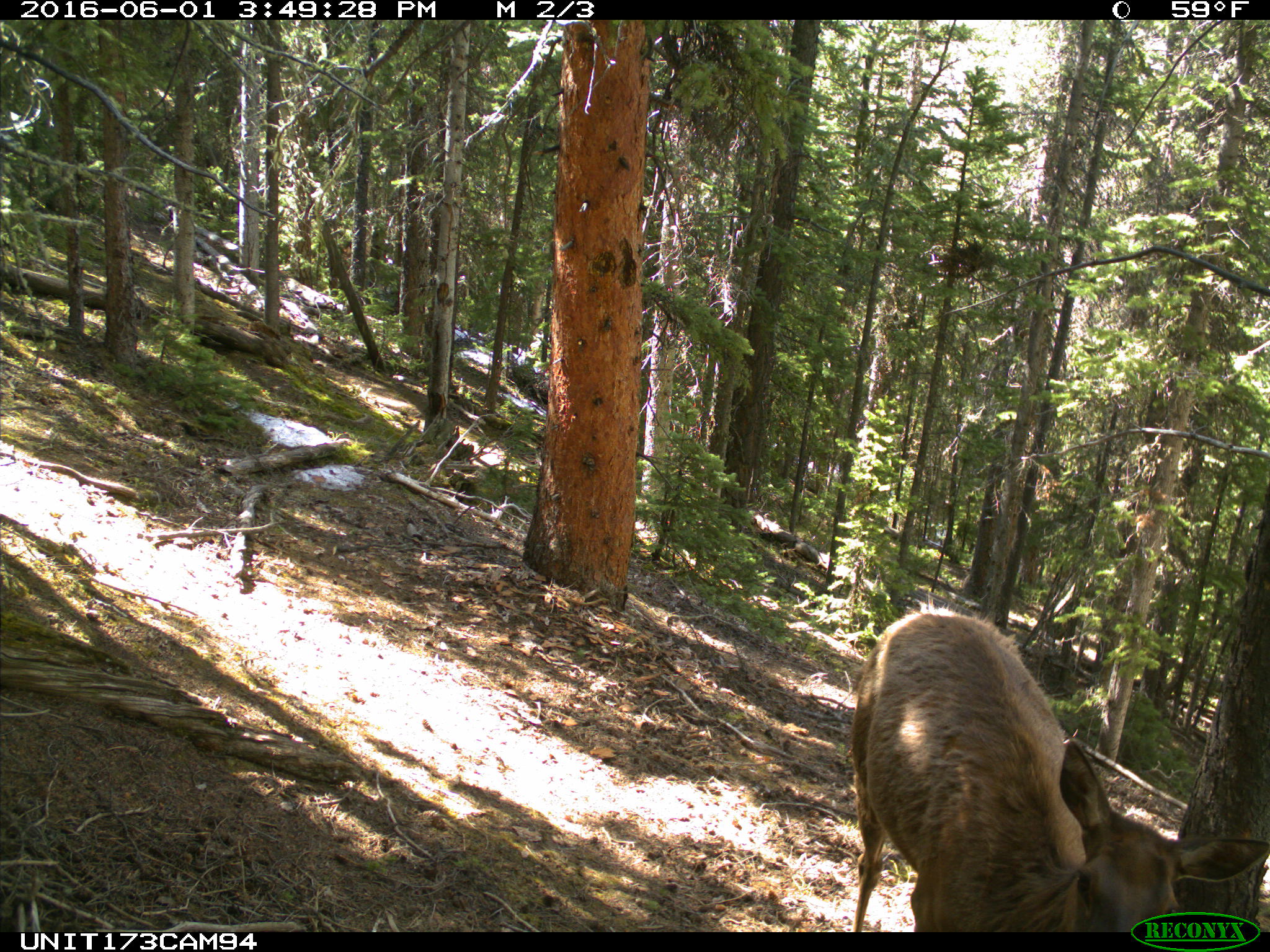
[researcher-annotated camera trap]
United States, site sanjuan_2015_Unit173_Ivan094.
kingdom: Animalia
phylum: Chordata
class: Mammalia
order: Artiodactyla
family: Cervidae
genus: Cervus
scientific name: Cervus elaphus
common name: red deer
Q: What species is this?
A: Cervus elaphus (red deer).